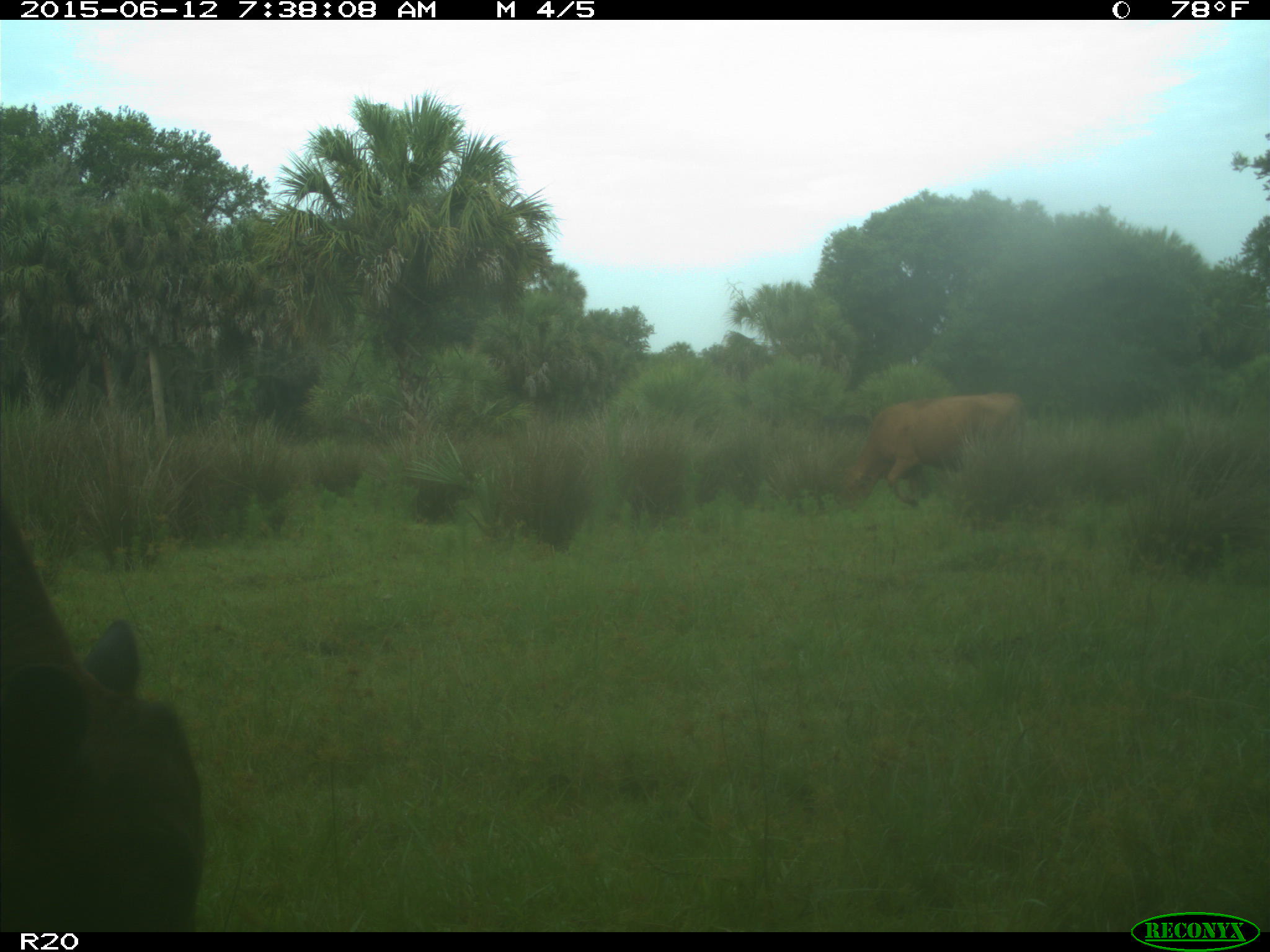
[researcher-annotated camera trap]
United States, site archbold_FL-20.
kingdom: Animalia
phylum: Chordata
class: Mammalia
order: Artiodactyla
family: Bovidae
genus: Bos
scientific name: Bos taurus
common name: domestic cow